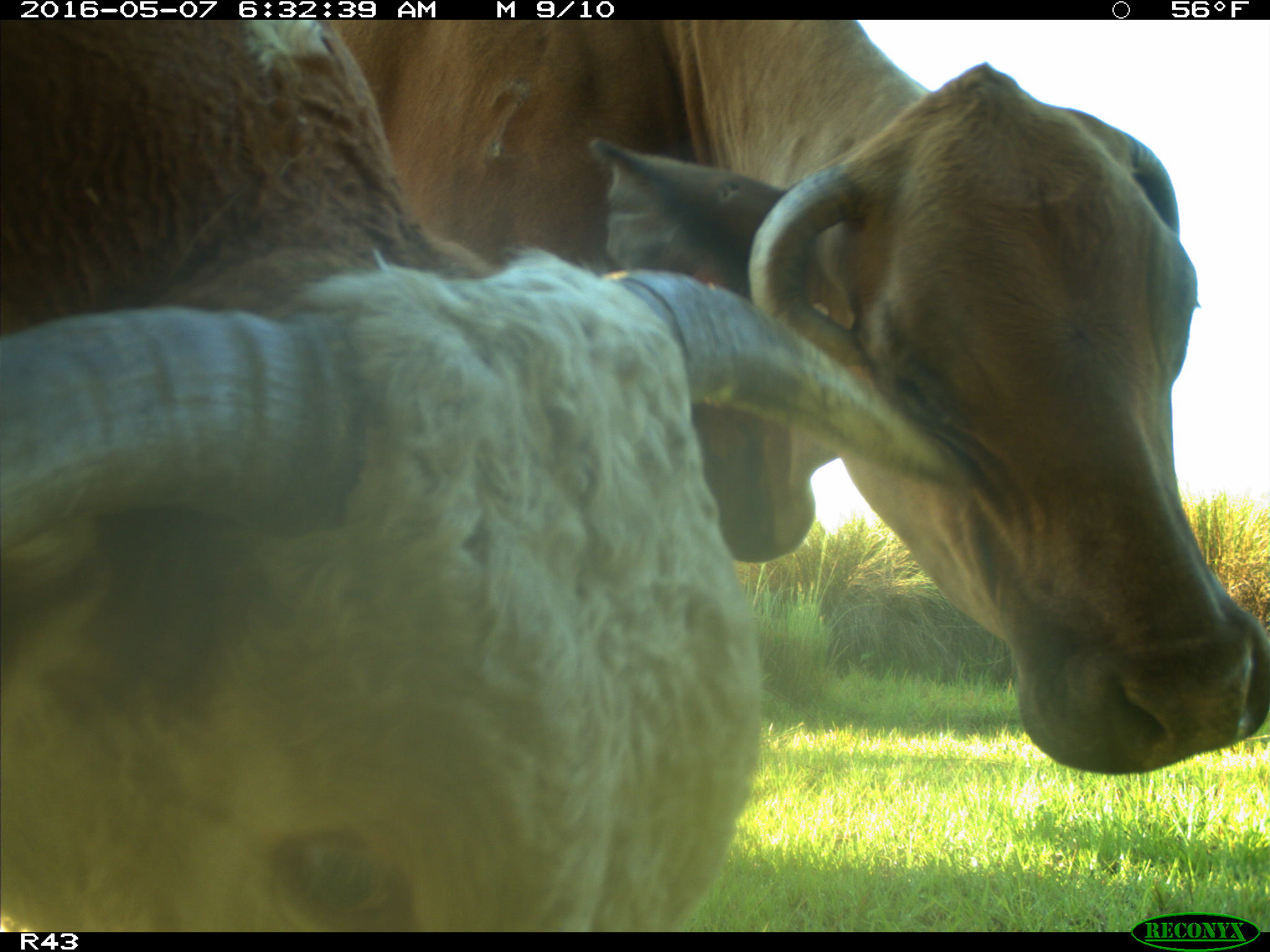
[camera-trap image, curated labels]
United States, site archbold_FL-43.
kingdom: Animalia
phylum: Chordata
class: Mammalia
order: Artiodactyla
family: Bovidae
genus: Bos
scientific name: Bos taurus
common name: domestic cow